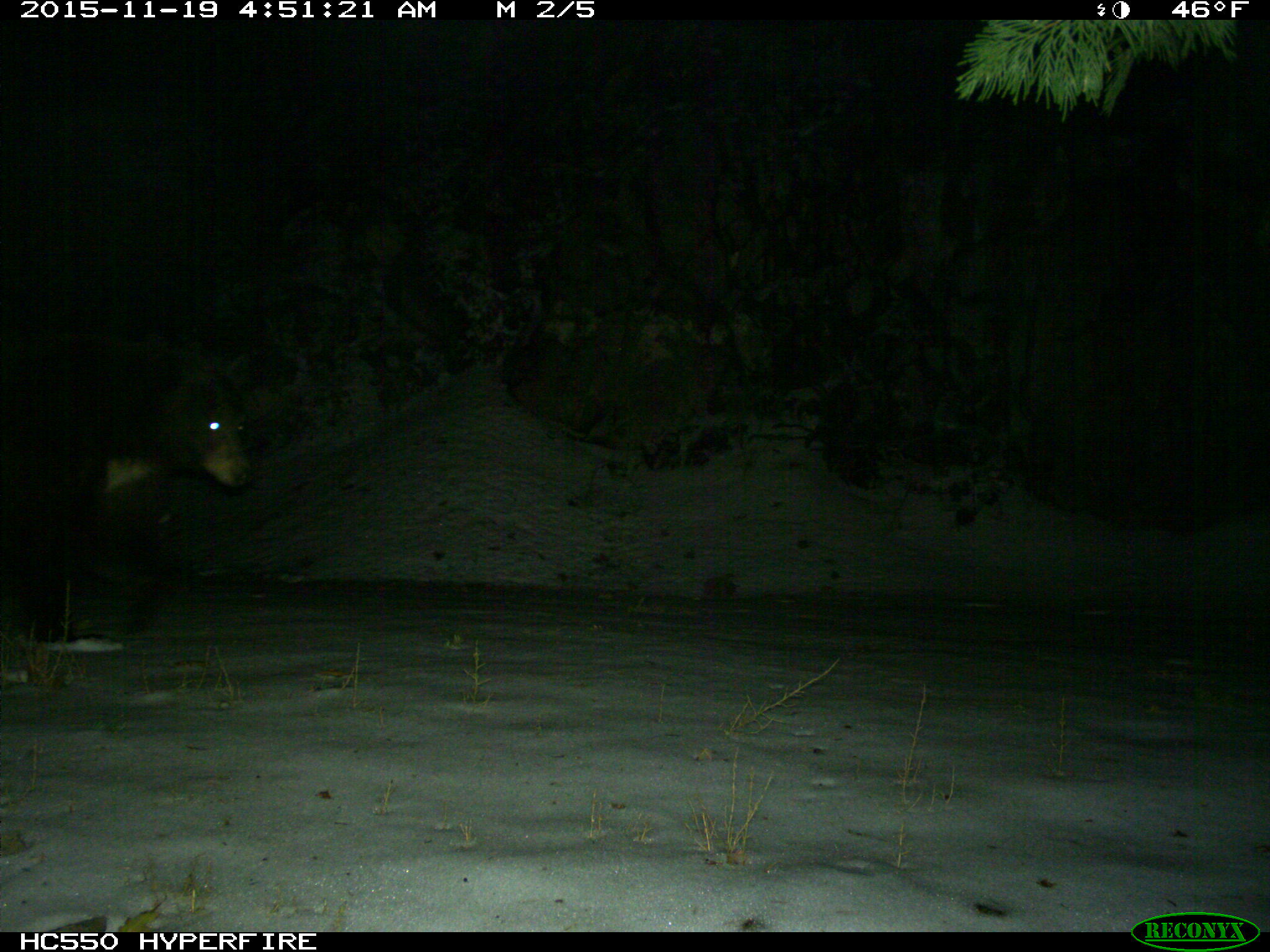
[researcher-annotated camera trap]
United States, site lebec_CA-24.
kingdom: Animalia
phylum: Chordata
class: Mammalia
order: Carnivora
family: Ursidae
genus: Ursus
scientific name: Ursus americanus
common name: american black bear